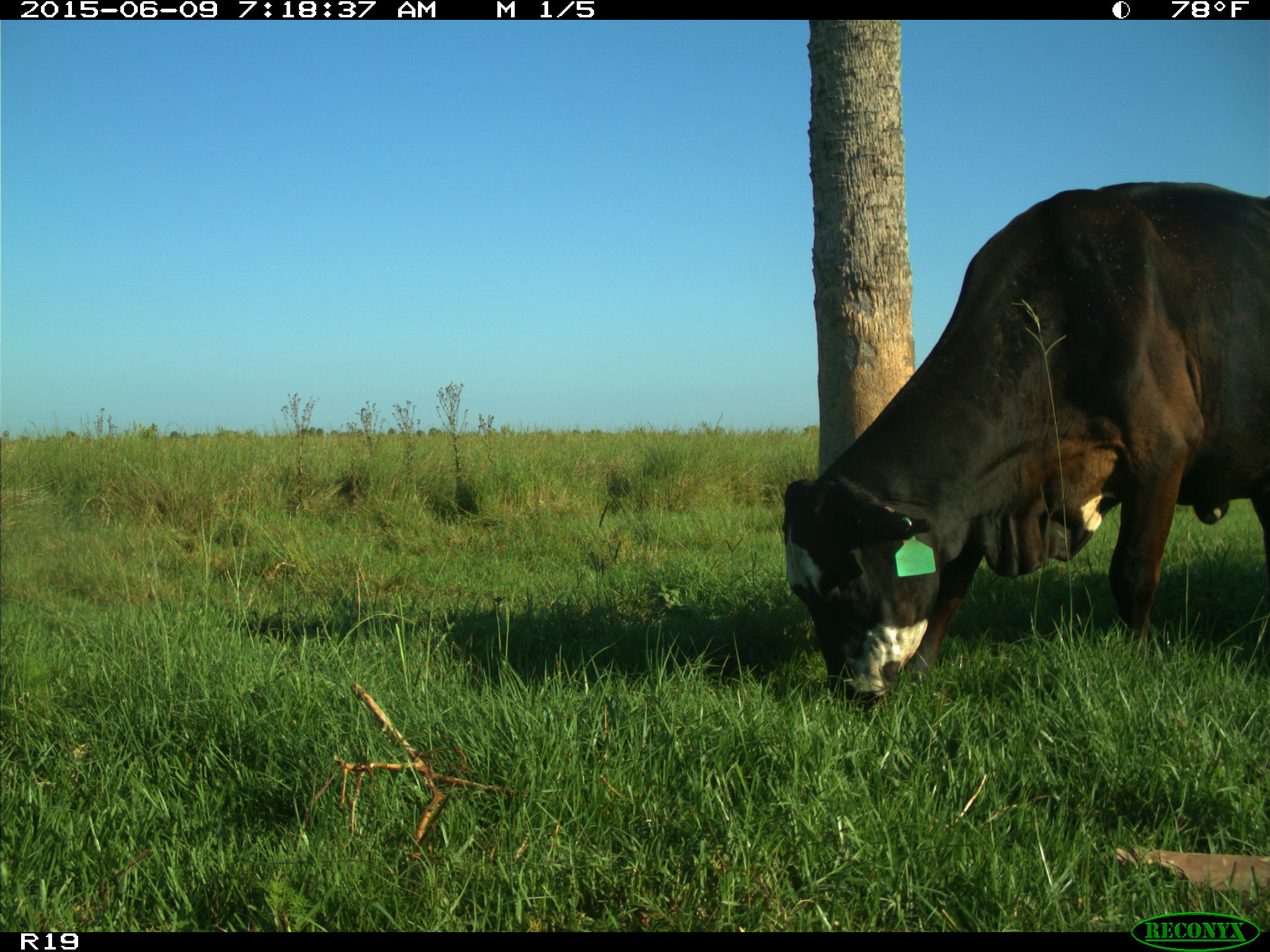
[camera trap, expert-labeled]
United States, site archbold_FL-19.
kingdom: Animalia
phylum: Chordata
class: Mammalia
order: Artiodactyla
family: Bovidae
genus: Bos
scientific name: Bos taurus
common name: domestic cow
Bos taurus (domestic cow).